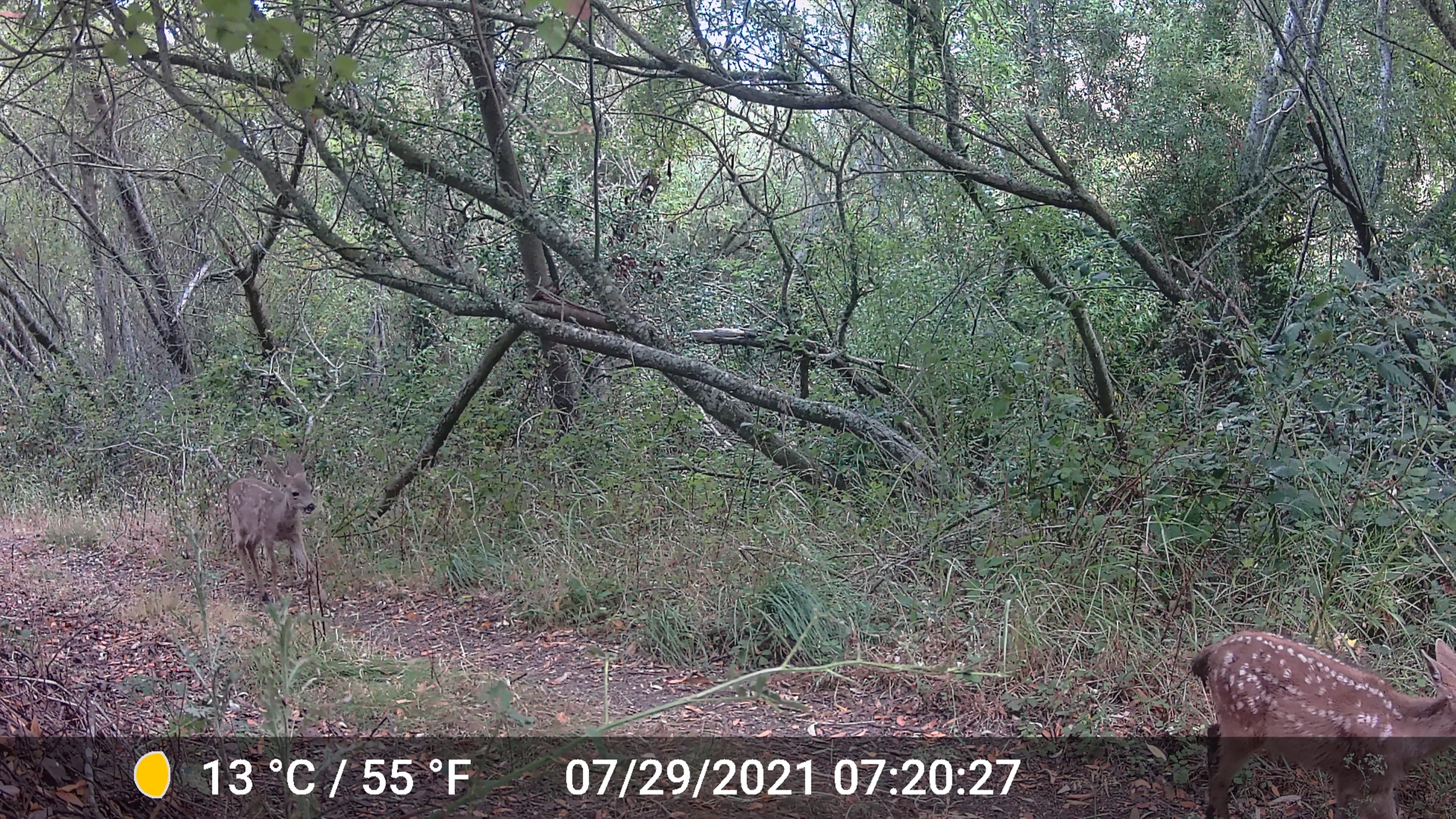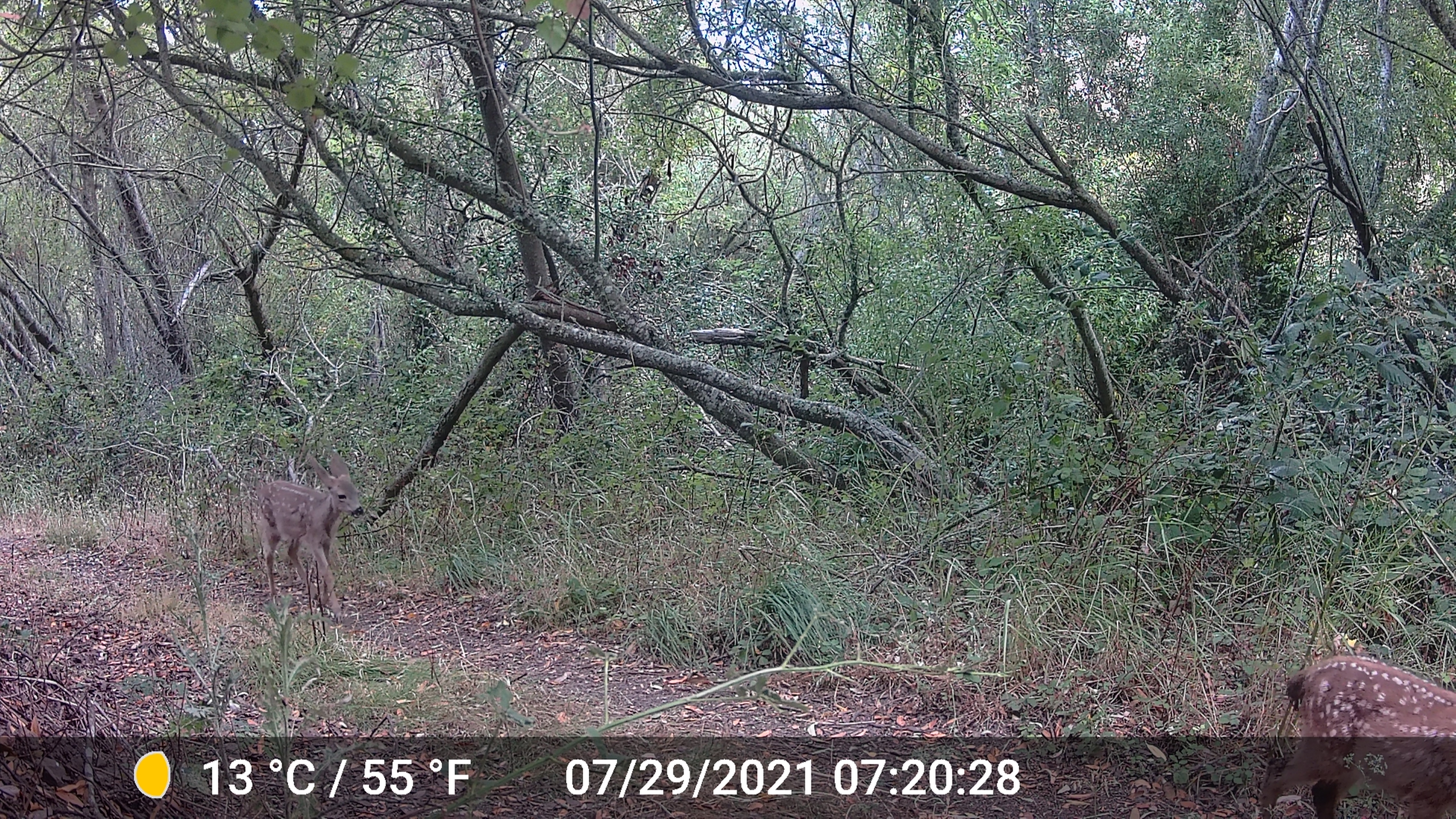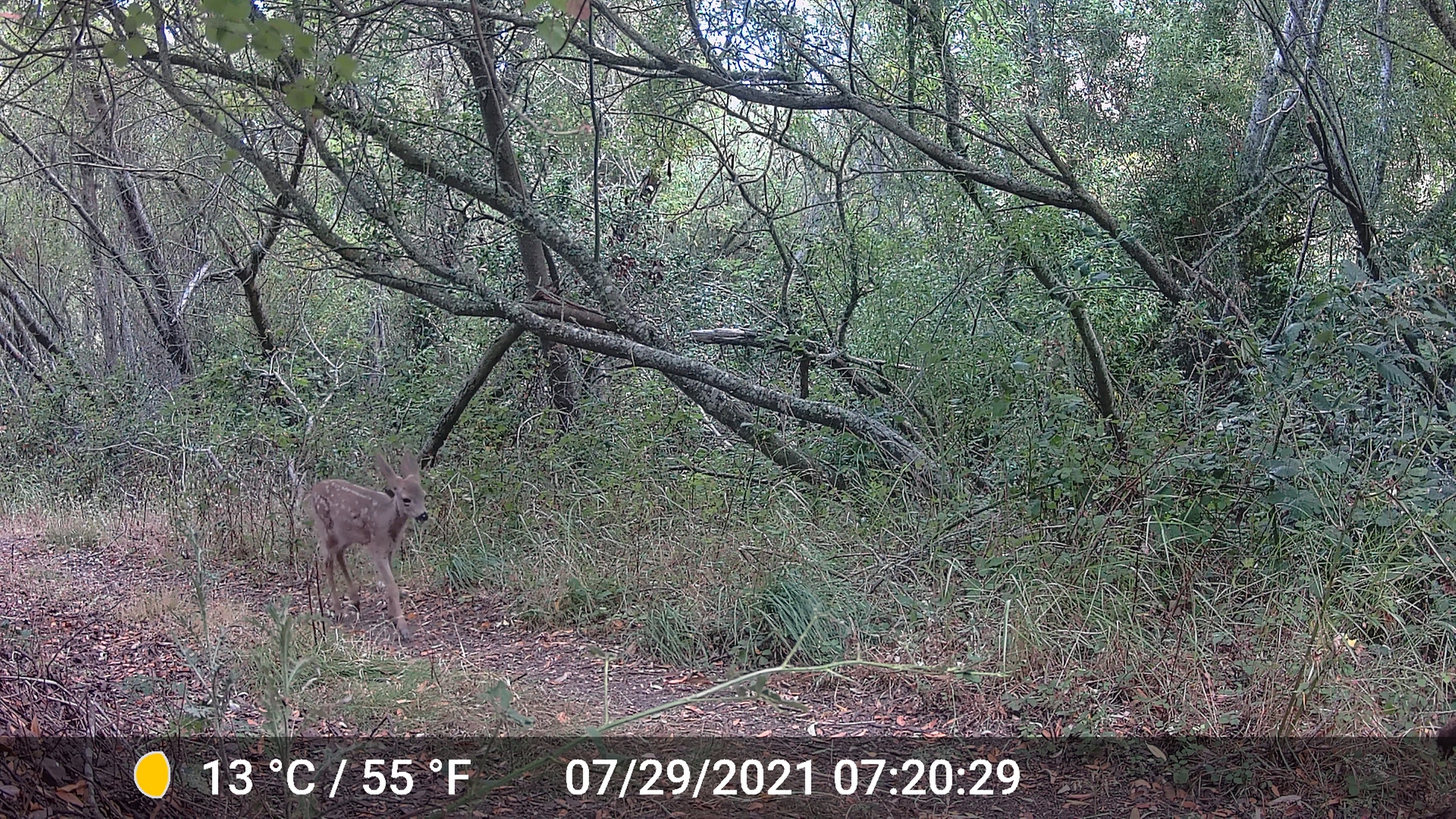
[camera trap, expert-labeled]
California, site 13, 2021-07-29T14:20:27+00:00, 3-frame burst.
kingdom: Animalia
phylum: Chordata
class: Mammalia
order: Artiodactyla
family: Cervidae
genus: Odocoileus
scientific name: Odocoileus hemionus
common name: mule deer